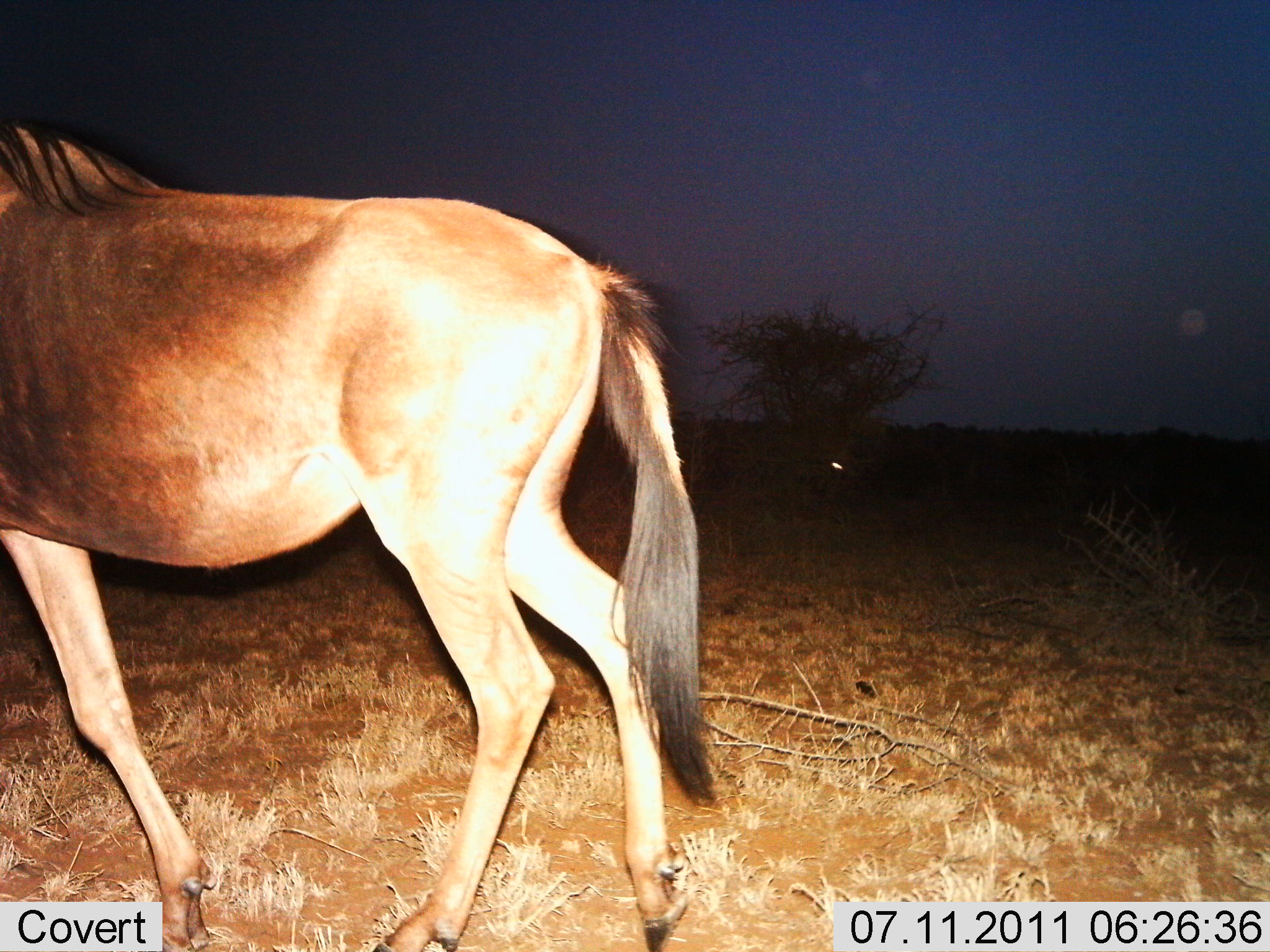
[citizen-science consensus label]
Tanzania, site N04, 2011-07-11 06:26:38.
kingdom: Animalia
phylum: Chordata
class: Mammalia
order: Artiodactyla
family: Bovidae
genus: Connochaetes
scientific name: Connochaetes taurinus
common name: blue wildebeest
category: wildebeest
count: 1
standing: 27%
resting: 0%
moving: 73%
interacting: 0%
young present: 0%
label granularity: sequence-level